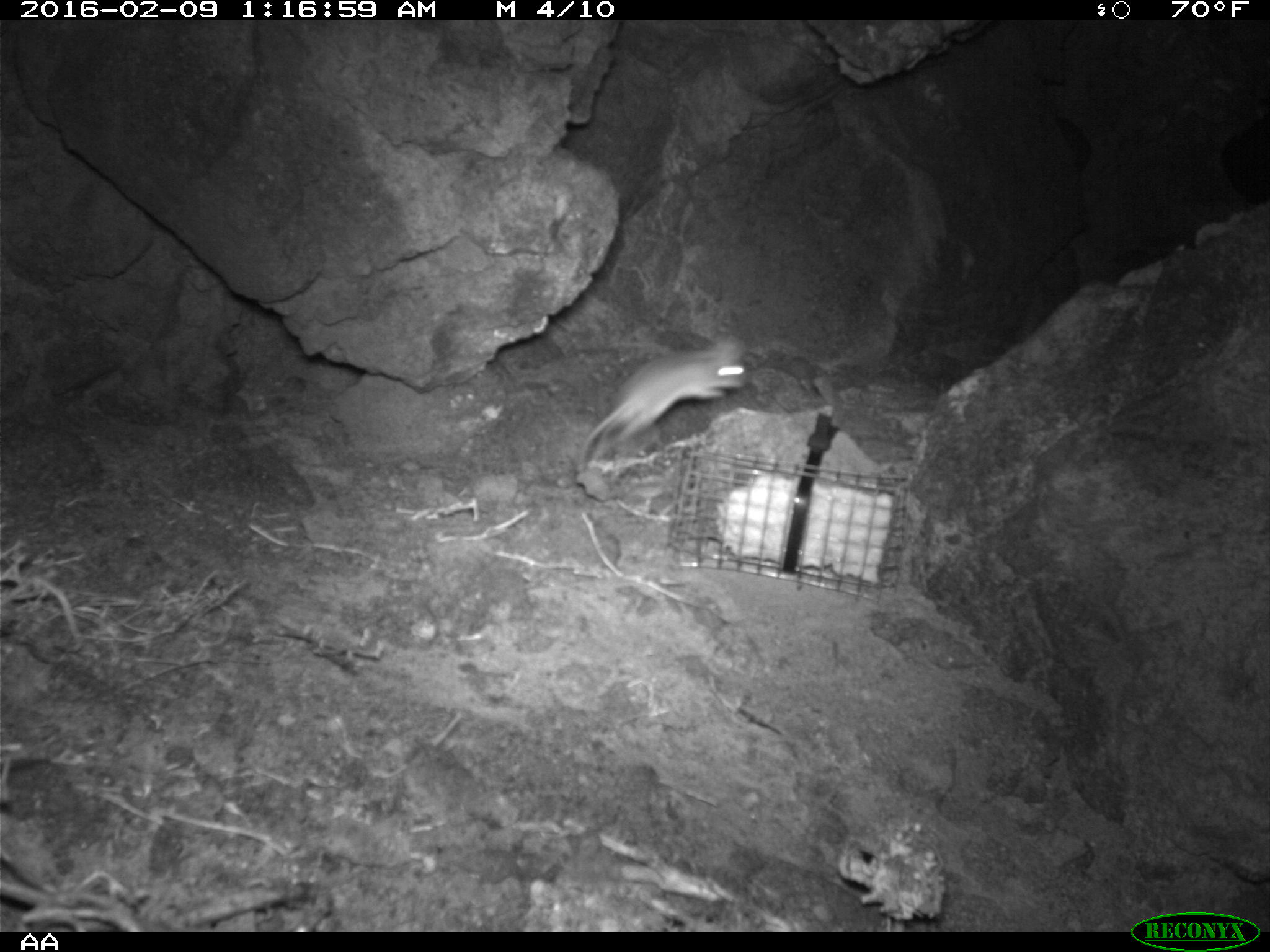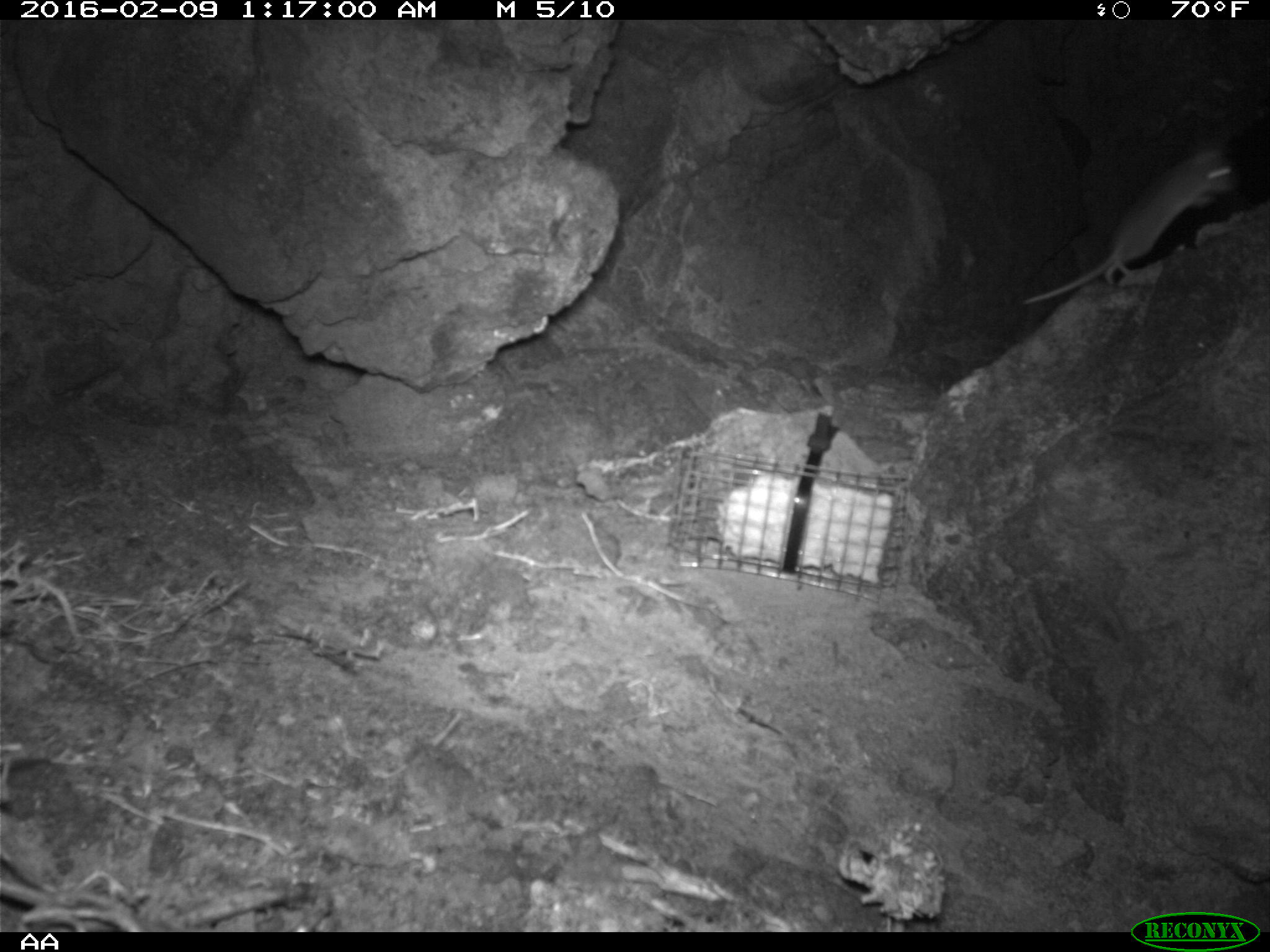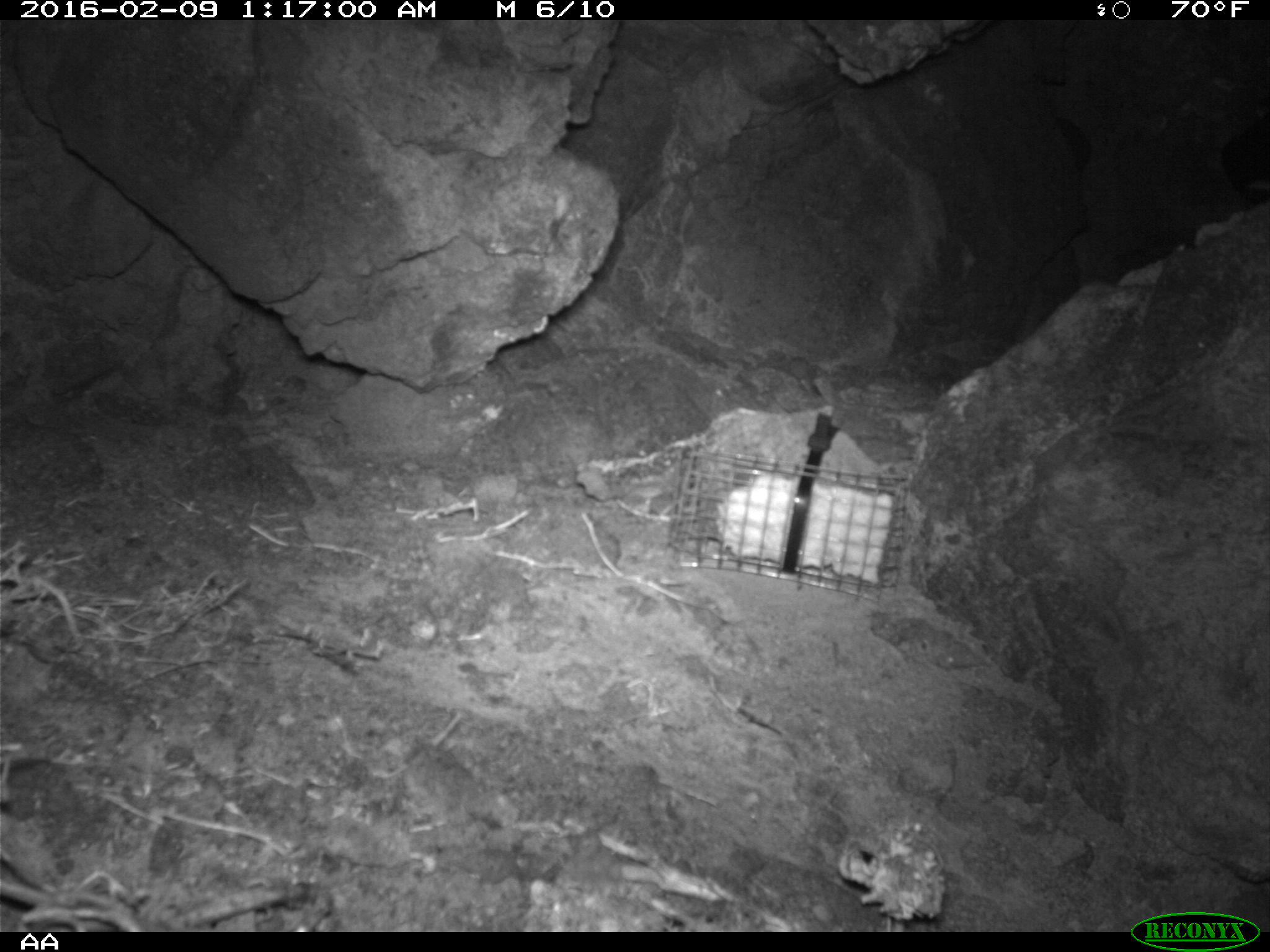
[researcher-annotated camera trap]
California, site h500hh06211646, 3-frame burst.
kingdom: Animalia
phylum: Chordata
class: Mammalia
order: Rodentia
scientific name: Rodentia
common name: rodent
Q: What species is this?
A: Rodent (Rodentia).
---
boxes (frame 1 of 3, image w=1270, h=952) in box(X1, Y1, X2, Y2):
rodent: box(577, 336, 747, 465)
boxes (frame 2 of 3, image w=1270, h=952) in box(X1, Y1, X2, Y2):
rodent: box(1019, 143, 1232, 306)